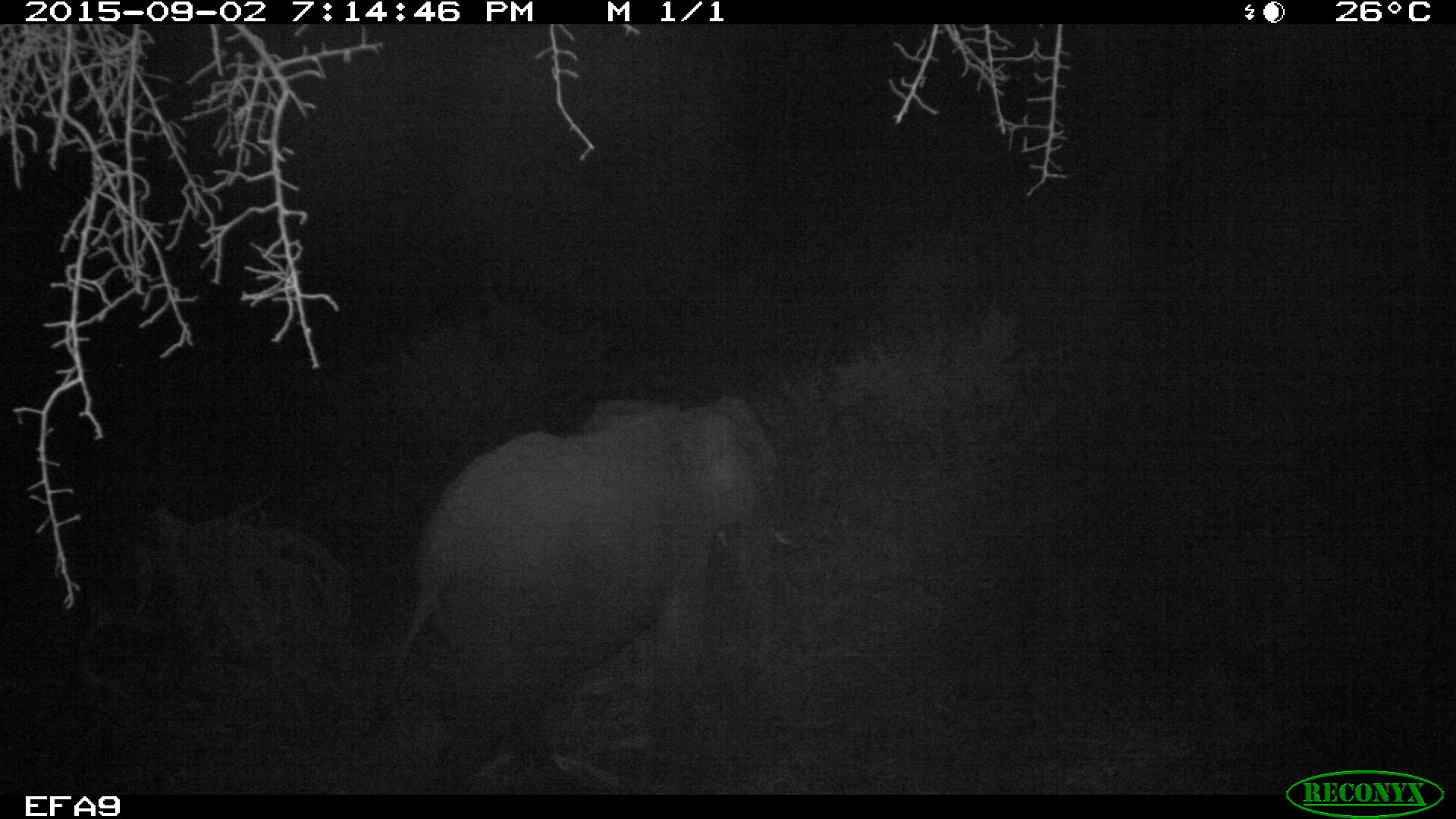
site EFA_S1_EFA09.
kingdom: Animalia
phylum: Chordata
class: Mammalia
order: Proboscidea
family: Elephantidae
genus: Loxodonta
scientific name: Loxodonta africana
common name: african bush elephant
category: elephant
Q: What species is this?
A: Elephant (african bush elephant) (Loxodonta africana).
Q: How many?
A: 1.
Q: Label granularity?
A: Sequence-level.